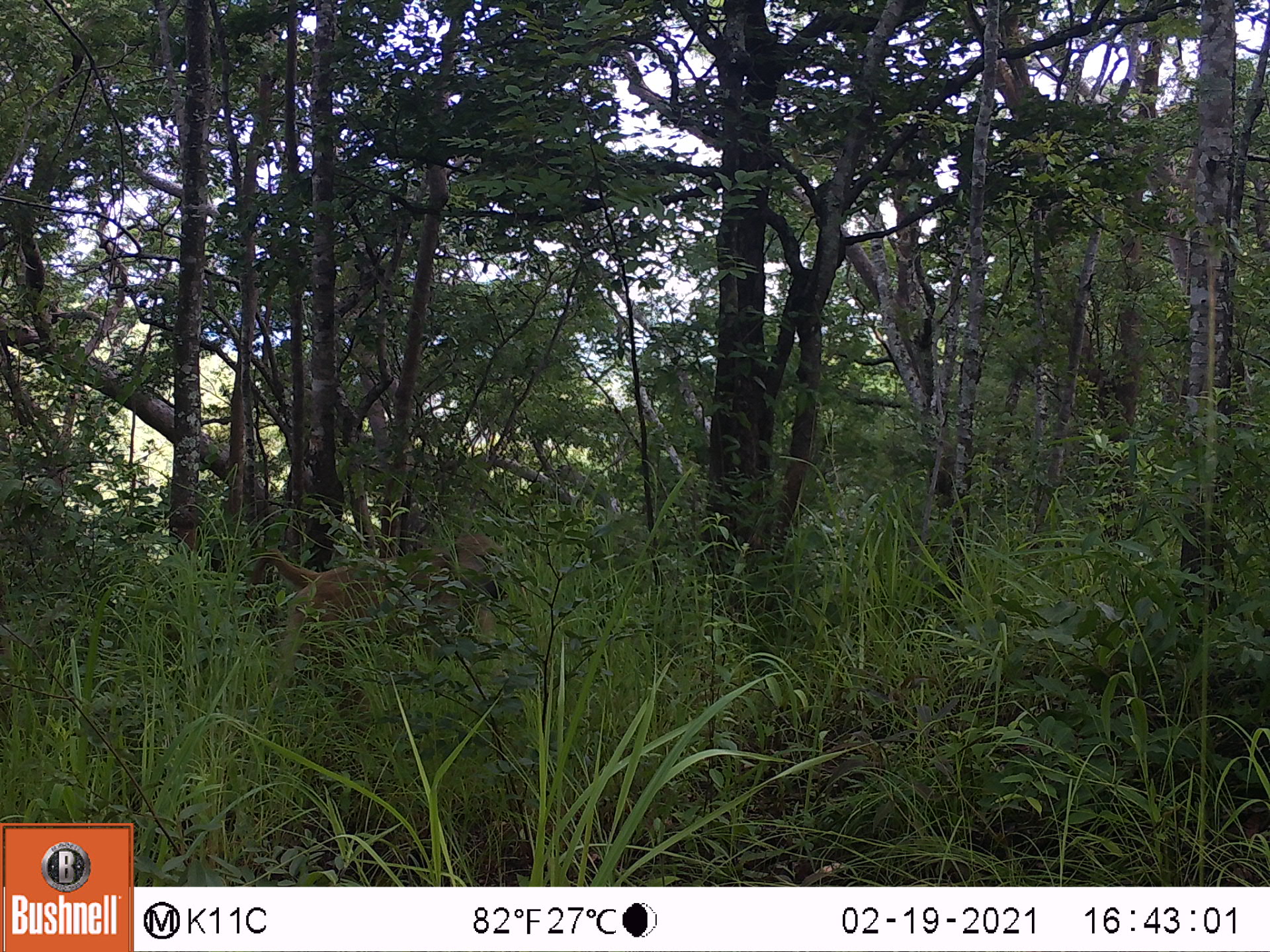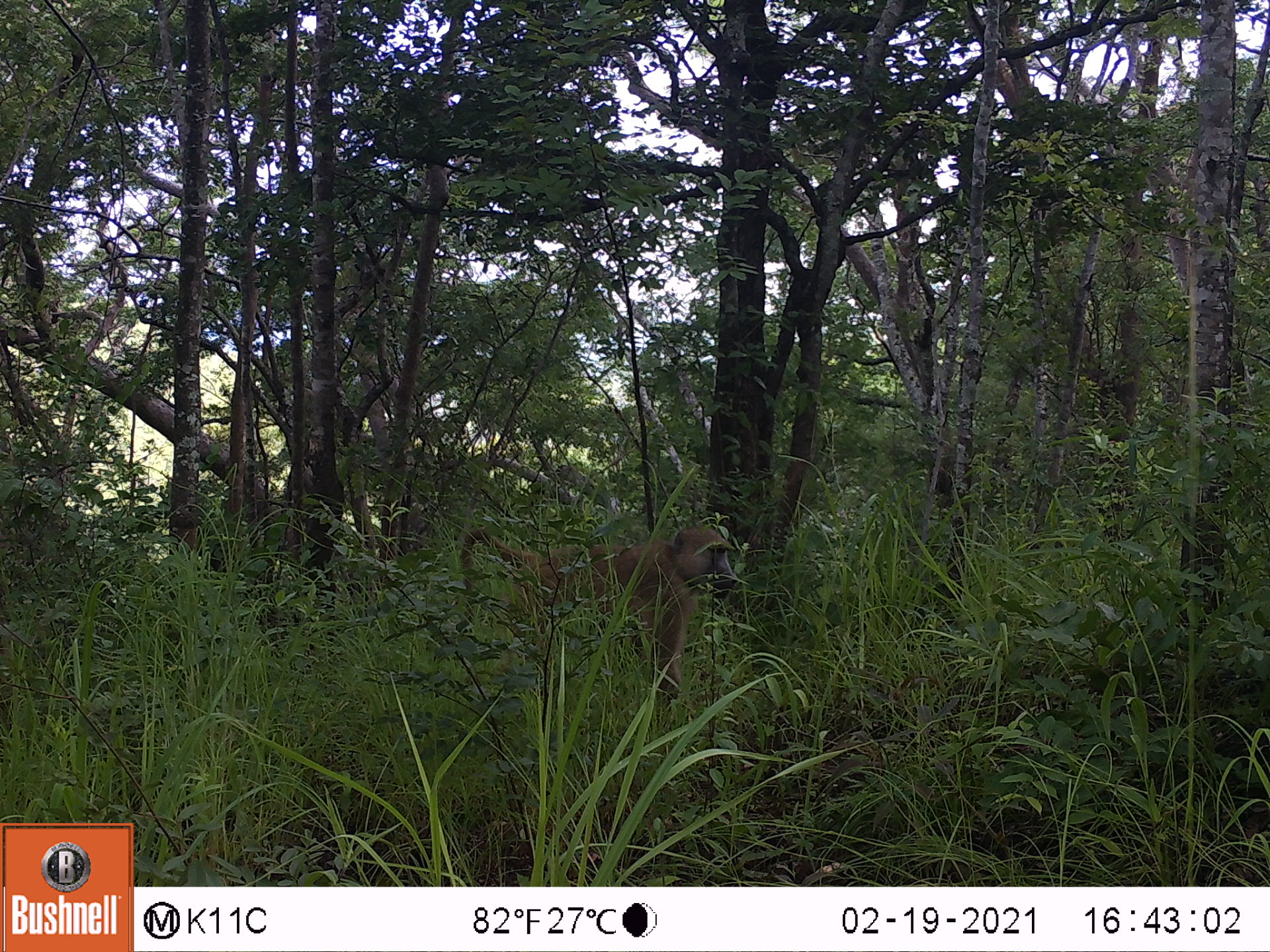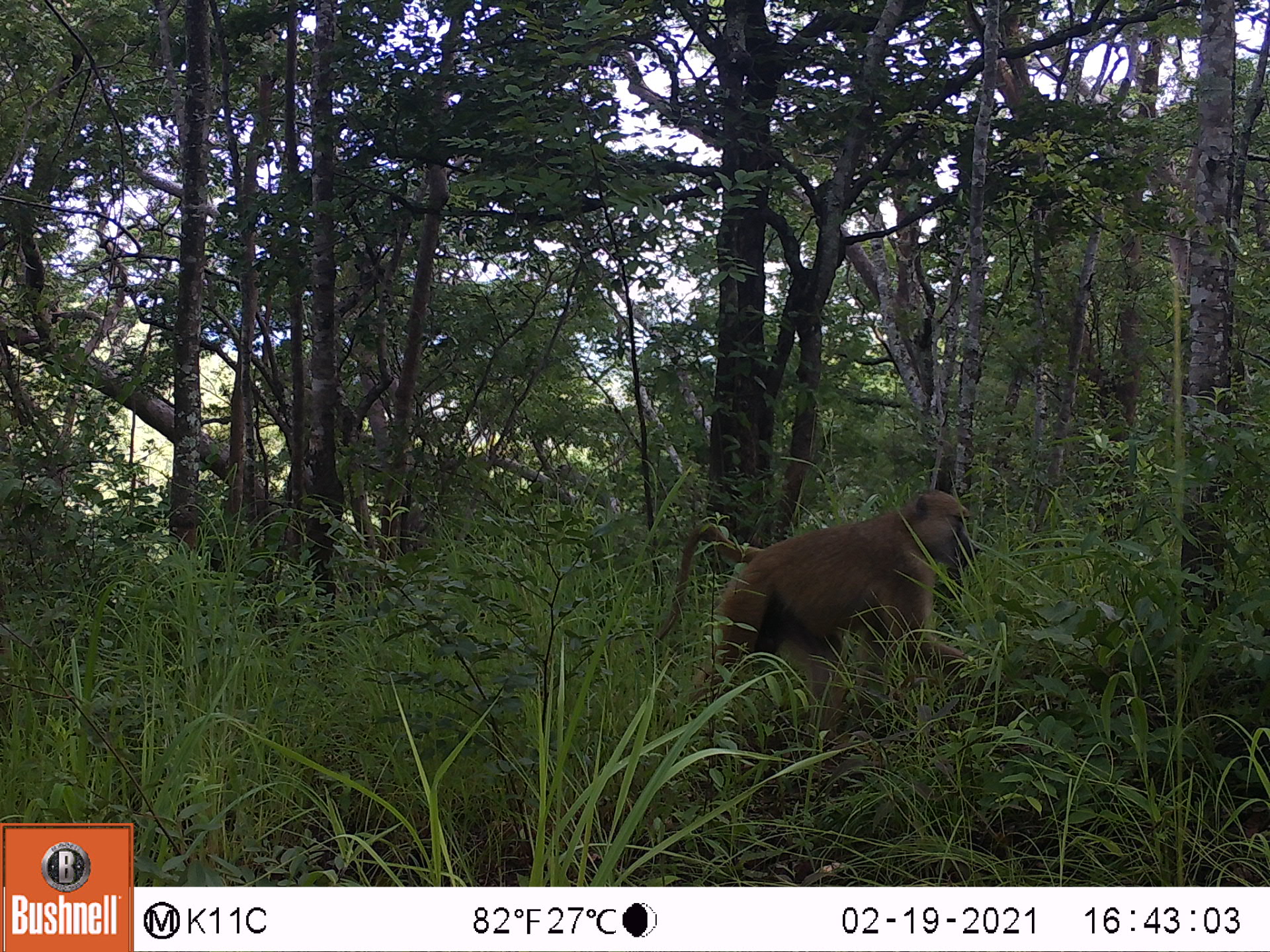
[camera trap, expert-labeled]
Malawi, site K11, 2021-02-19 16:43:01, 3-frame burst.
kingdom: Animalia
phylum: Chordata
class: Mammalia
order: Primates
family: Cercopithecidae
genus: Papio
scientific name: Papio cynocephalus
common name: yellow baboon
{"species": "yellow baboon (Papio cynocephalus)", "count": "1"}